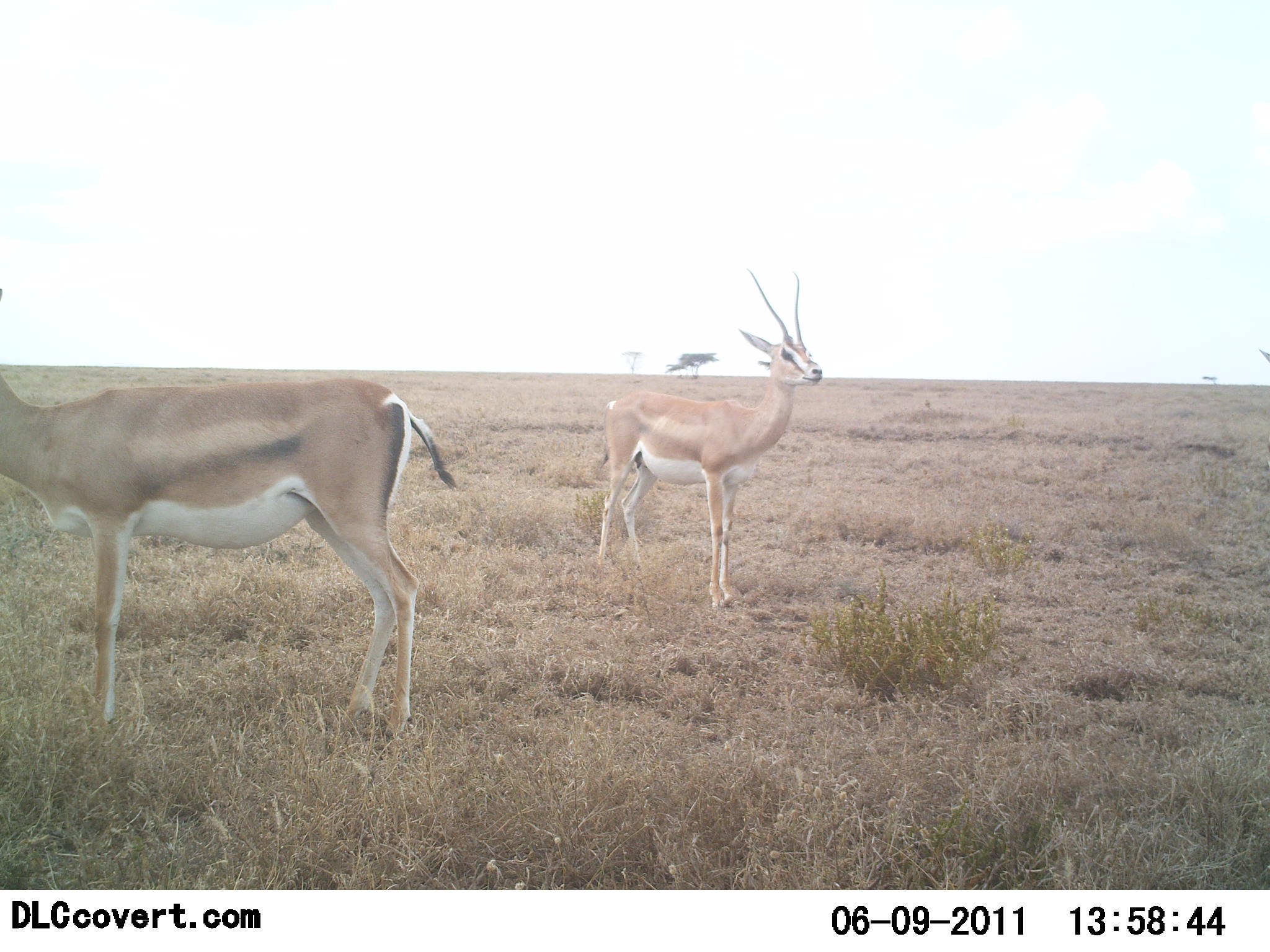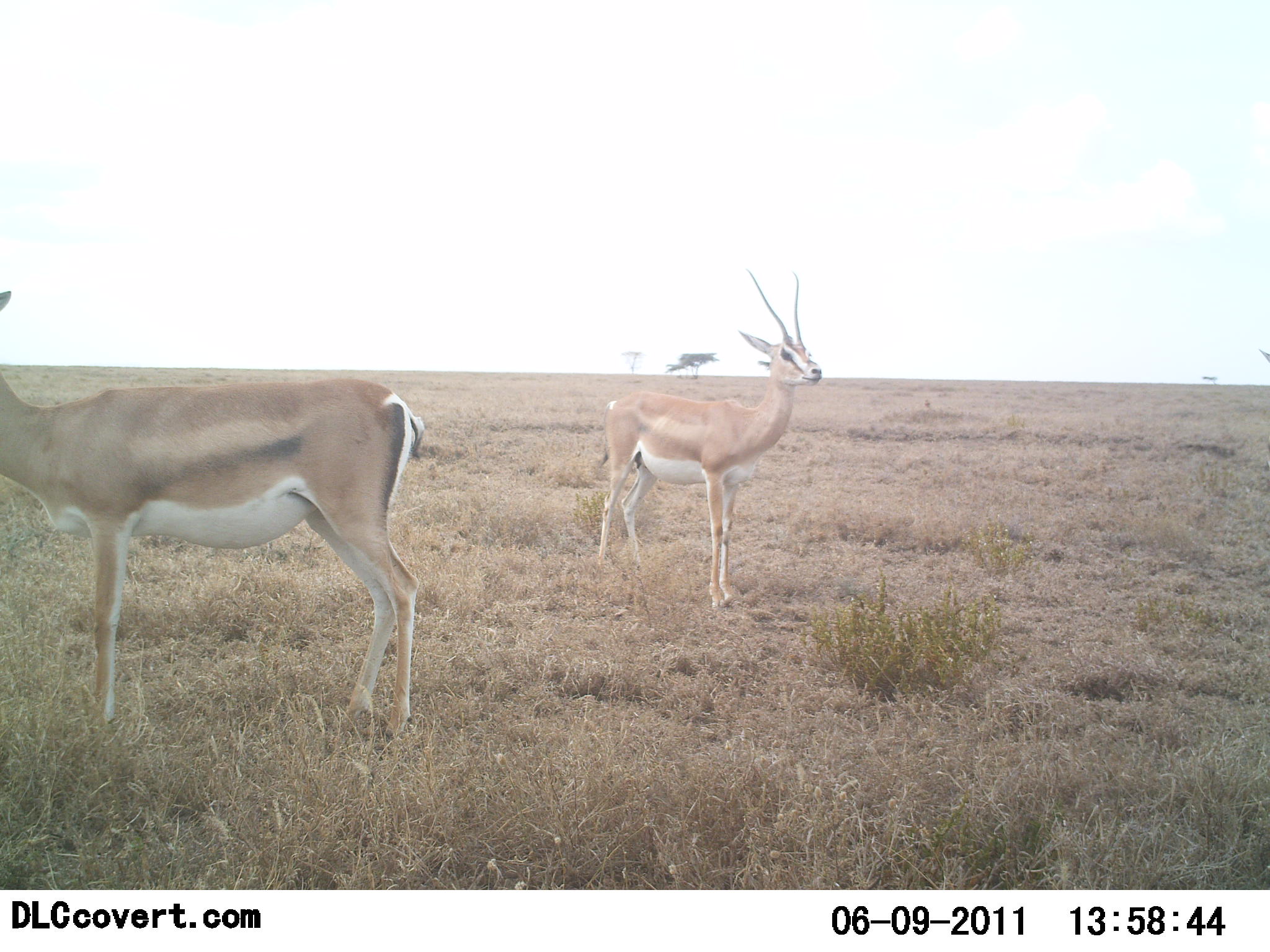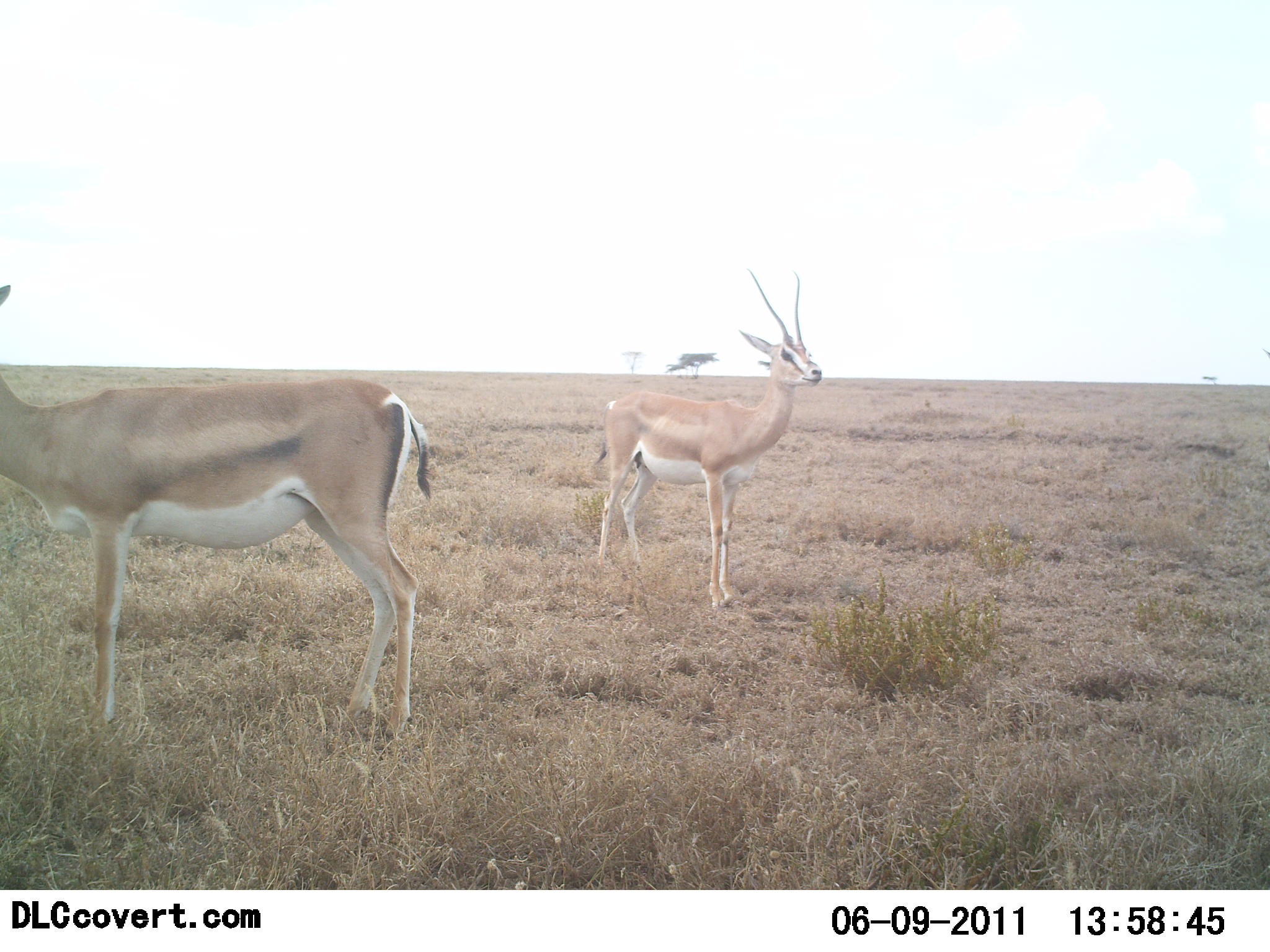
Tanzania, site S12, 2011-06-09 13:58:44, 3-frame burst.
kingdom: Animalia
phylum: Chordata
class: Mammalia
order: Artiodactyla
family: Bovidae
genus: Nanger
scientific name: Nanger granti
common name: grant's gazelle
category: gazellegrants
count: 2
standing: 100%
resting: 0%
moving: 0%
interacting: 0%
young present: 0%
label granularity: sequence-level